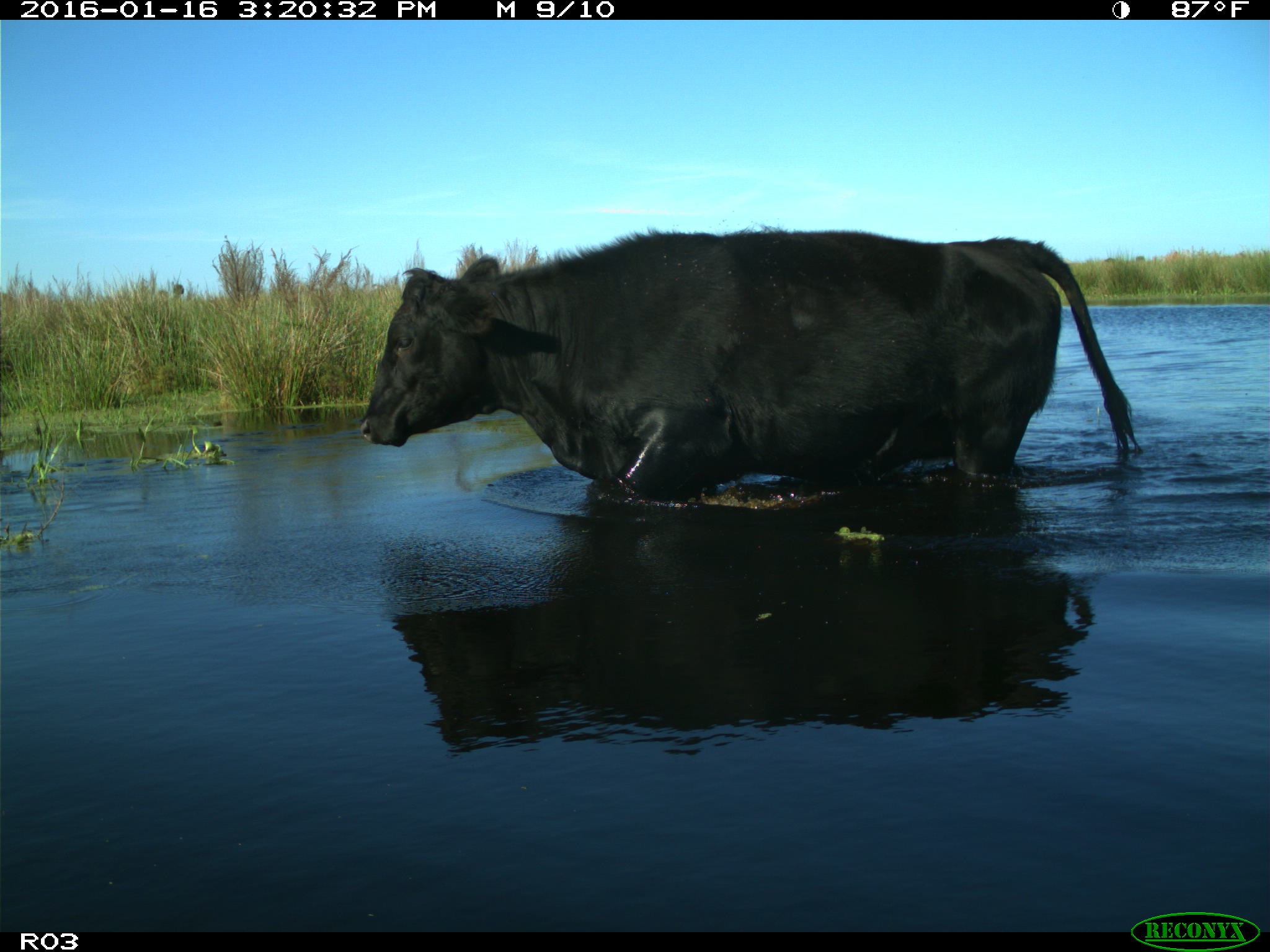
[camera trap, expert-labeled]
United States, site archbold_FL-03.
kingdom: Animalia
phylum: Chordata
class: Mammalia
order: Artiodactyla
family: Bovidae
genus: Bos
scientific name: Bos taurus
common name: domestic cow